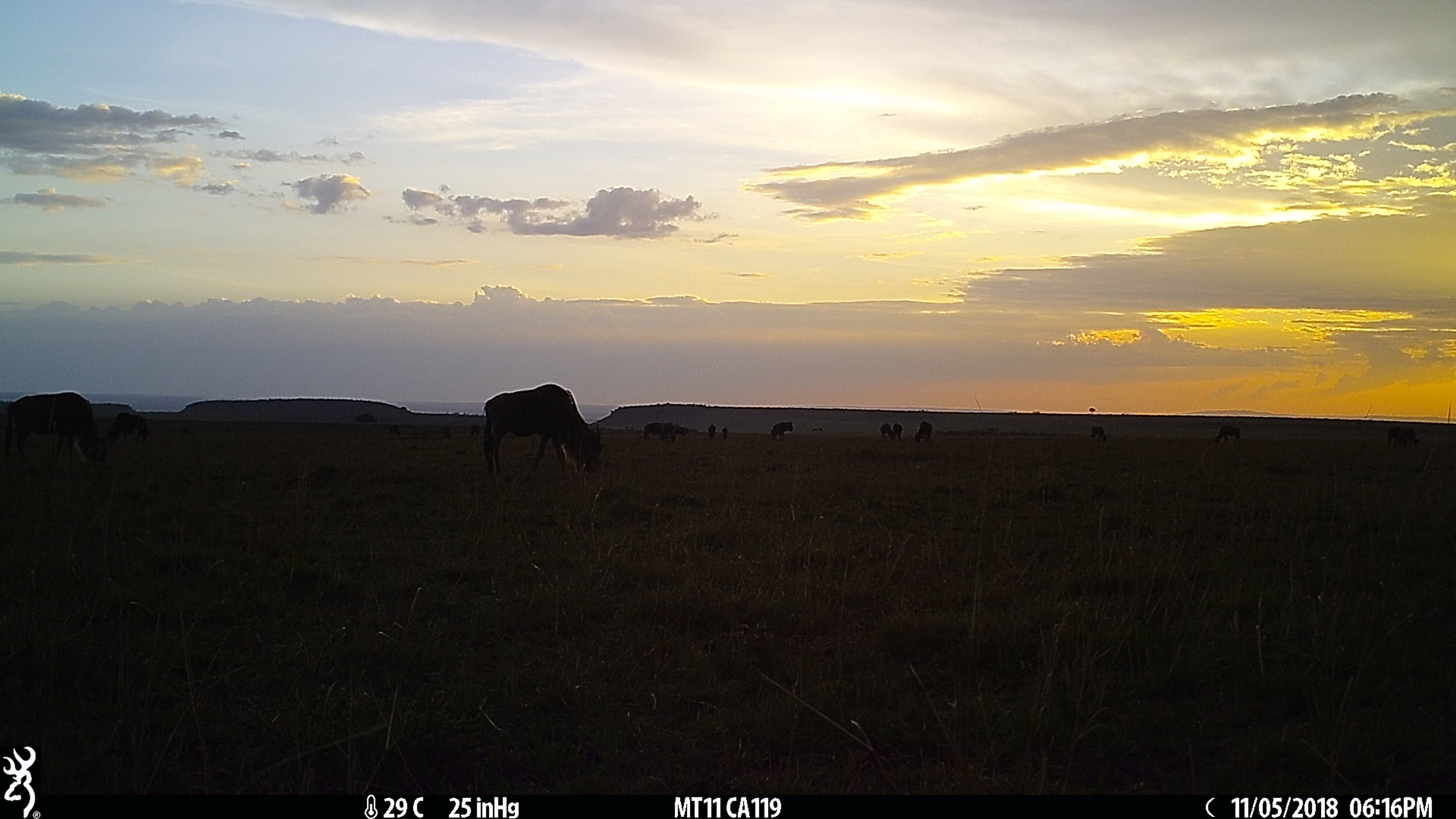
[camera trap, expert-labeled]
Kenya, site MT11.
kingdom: Animalia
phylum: Chordata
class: Mammalia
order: Artiodactyla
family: Bovidae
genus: Connochaetes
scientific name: Connochaetes taurinus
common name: blue wildebeest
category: wildebeest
Wildebeest (blue wildebeest) (Connochaetes taurinus).